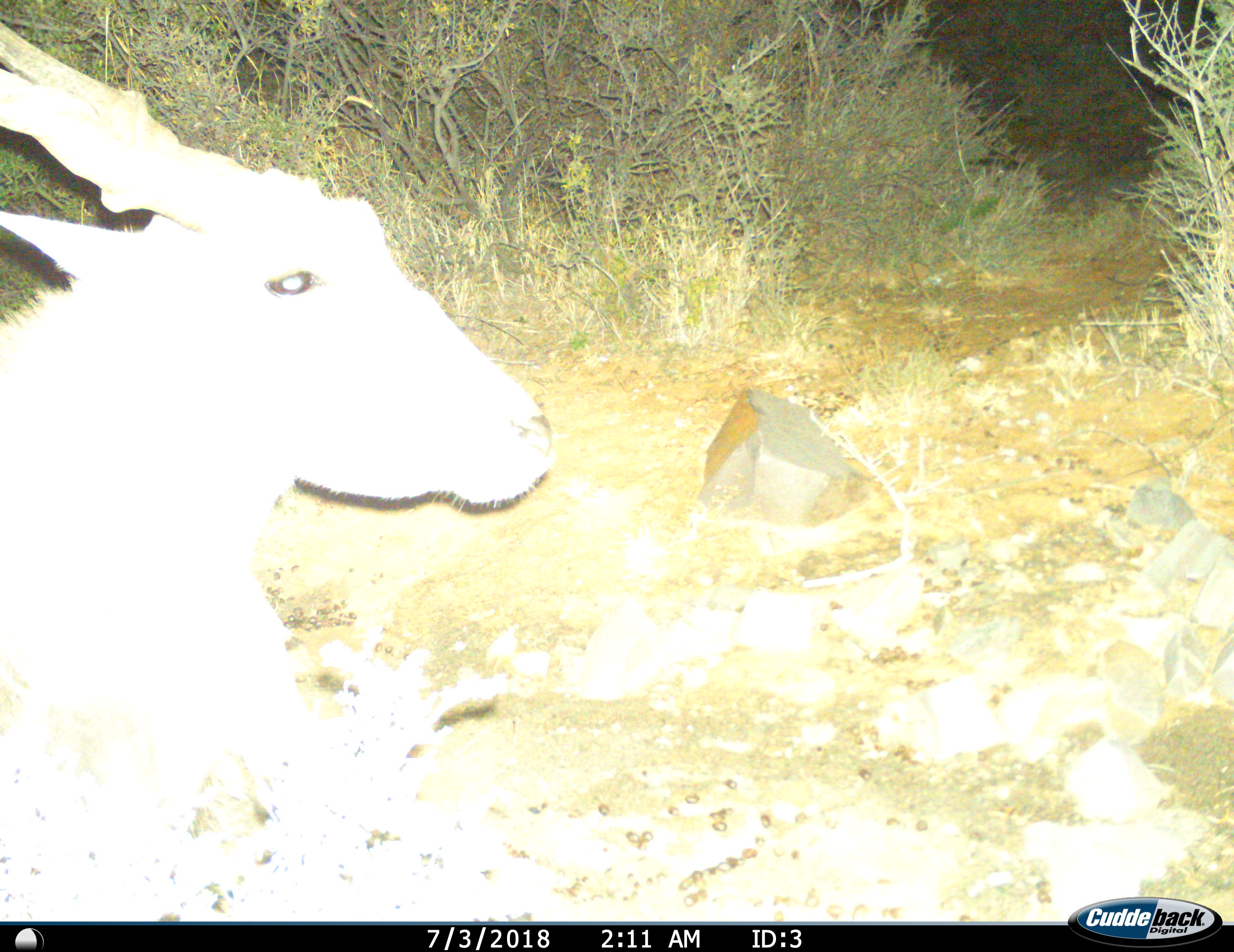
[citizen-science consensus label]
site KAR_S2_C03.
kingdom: Animalia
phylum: Chordata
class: Mammalia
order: Artiodactyla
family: Bovidae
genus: Tragelaphus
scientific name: Tragelaphus oryx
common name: eland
Eland (Tragelaphus oryx), count 1. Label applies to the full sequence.